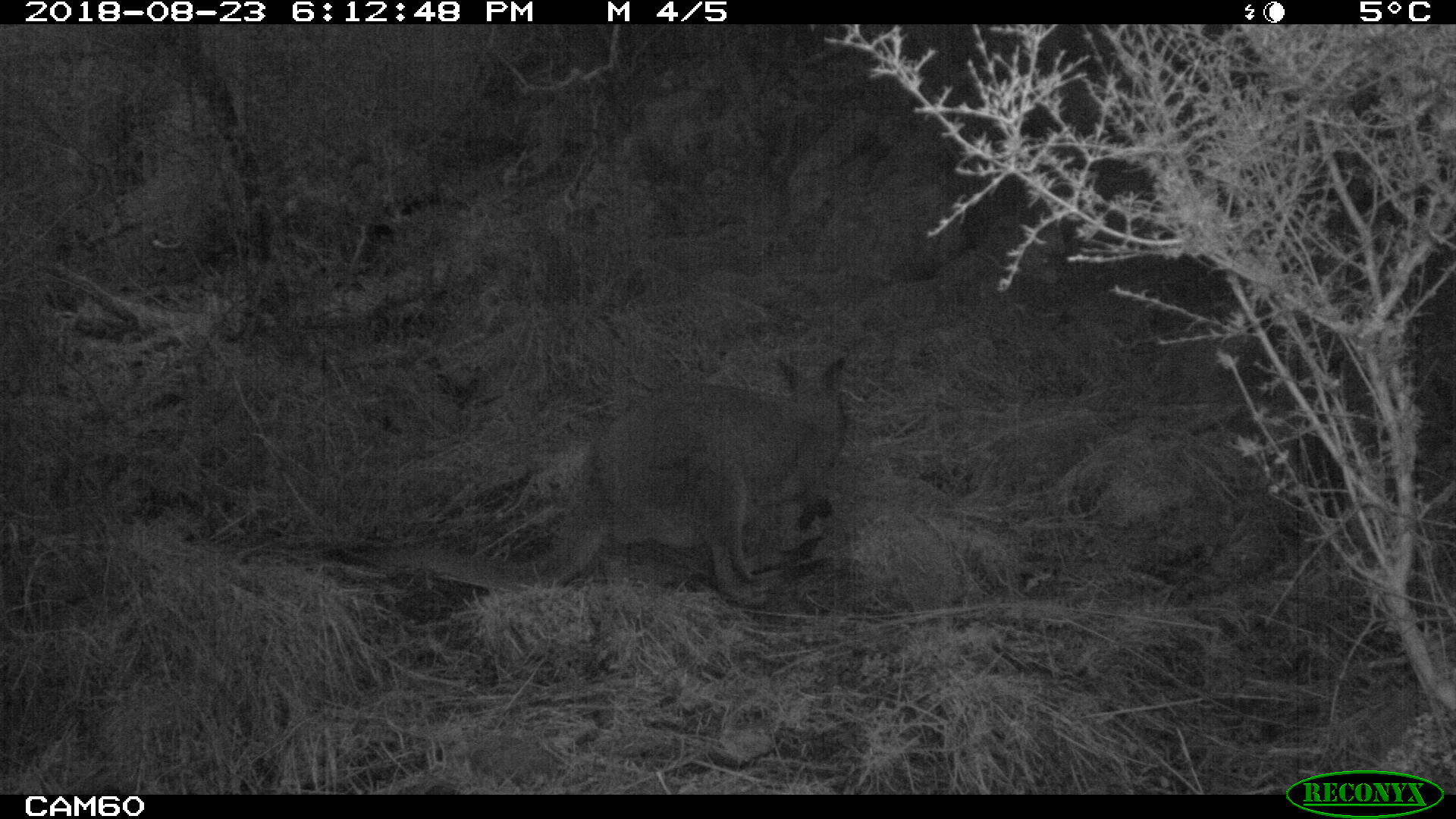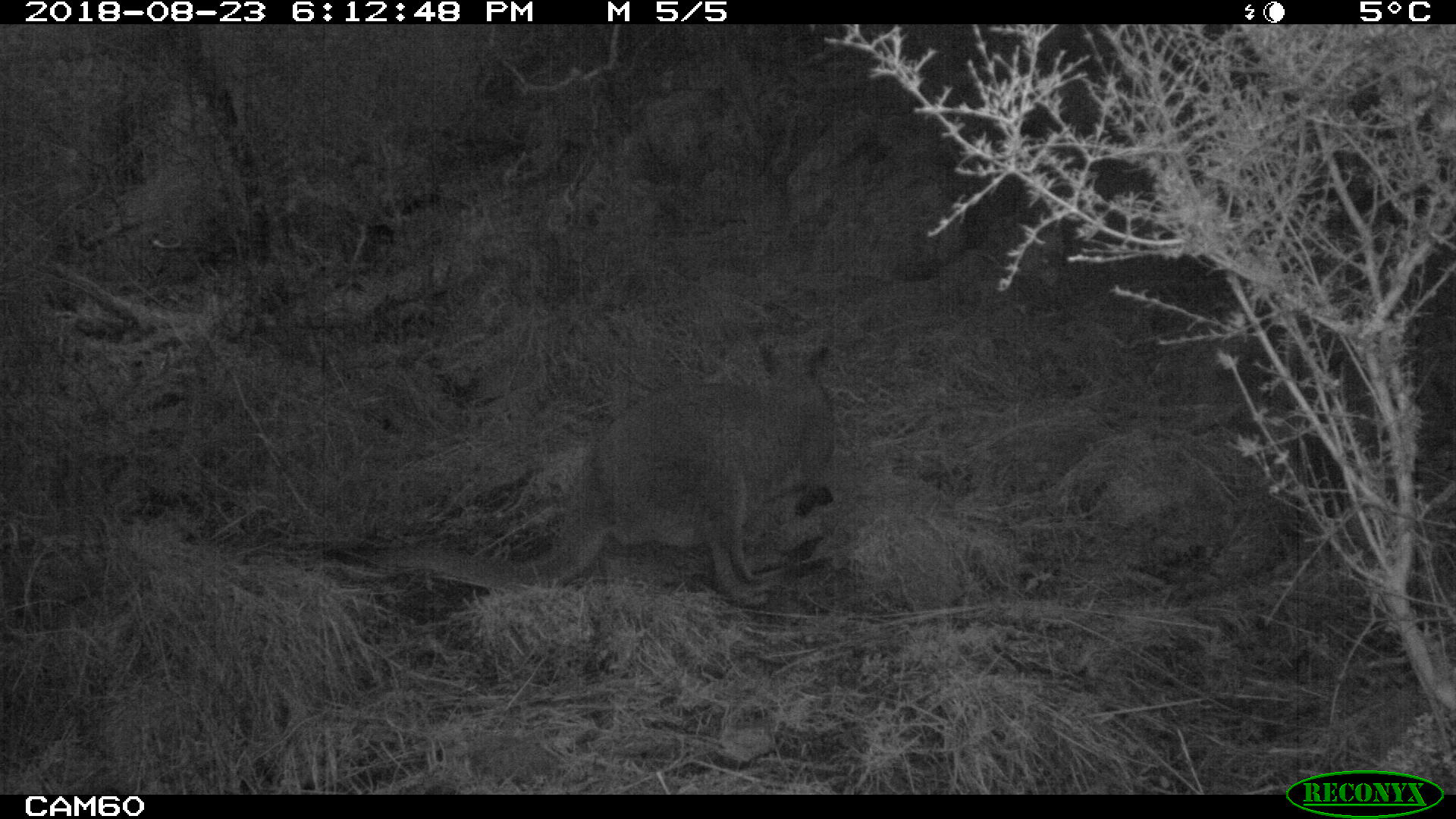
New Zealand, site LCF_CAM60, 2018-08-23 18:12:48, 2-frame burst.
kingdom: Animalia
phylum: Chordata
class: Mammalia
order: Diprotodontia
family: Macropodidae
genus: Notamacropus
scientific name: Notamacropus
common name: wallaby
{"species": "wallaby (Notamacropus)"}